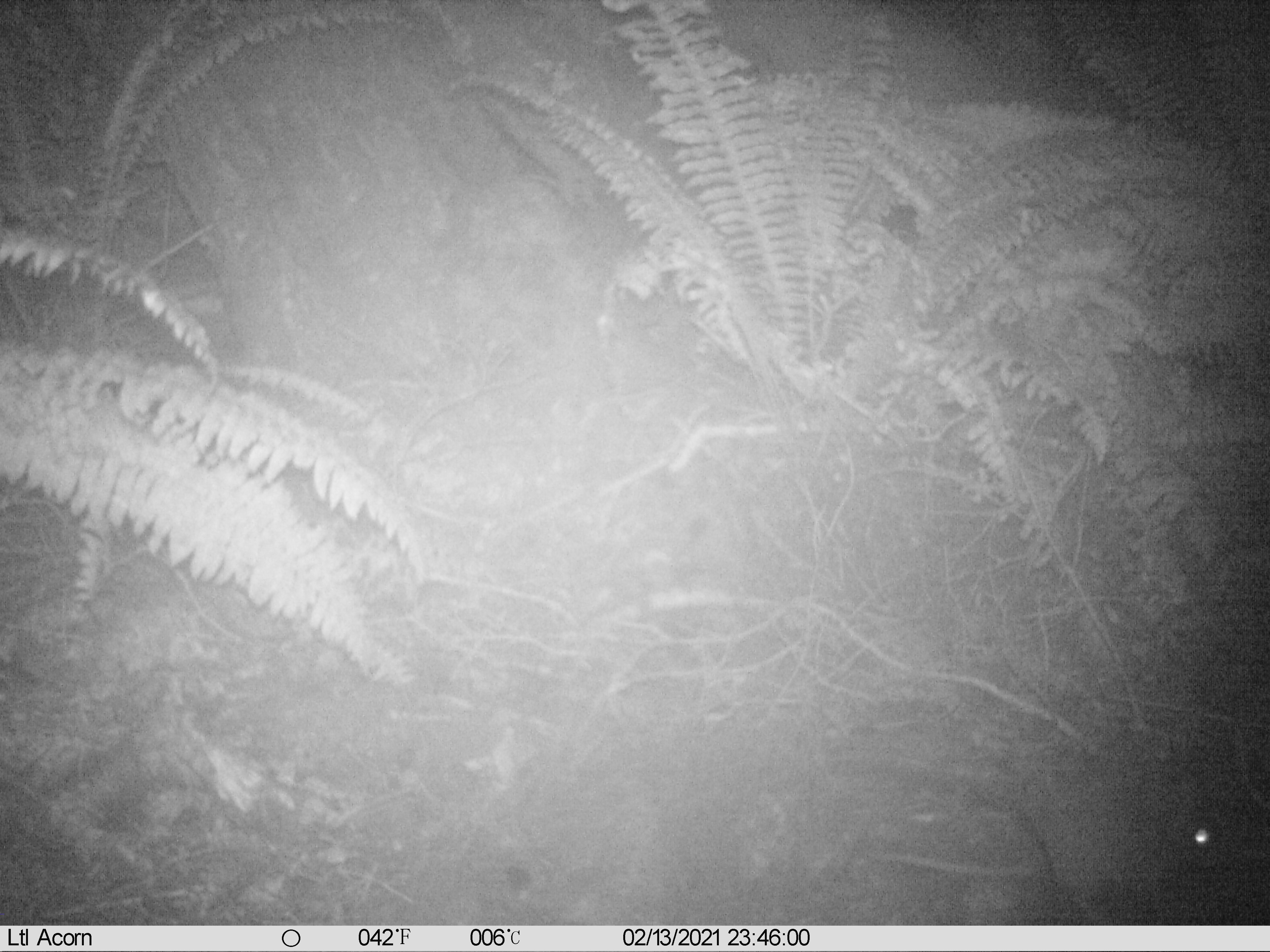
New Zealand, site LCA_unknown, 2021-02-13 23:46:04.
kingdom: Animalia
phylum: Chordata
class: Mammalia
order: Rodentia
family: Muridae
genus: Rattus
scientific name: Rattus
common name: rat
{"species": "rat (Rattus)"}